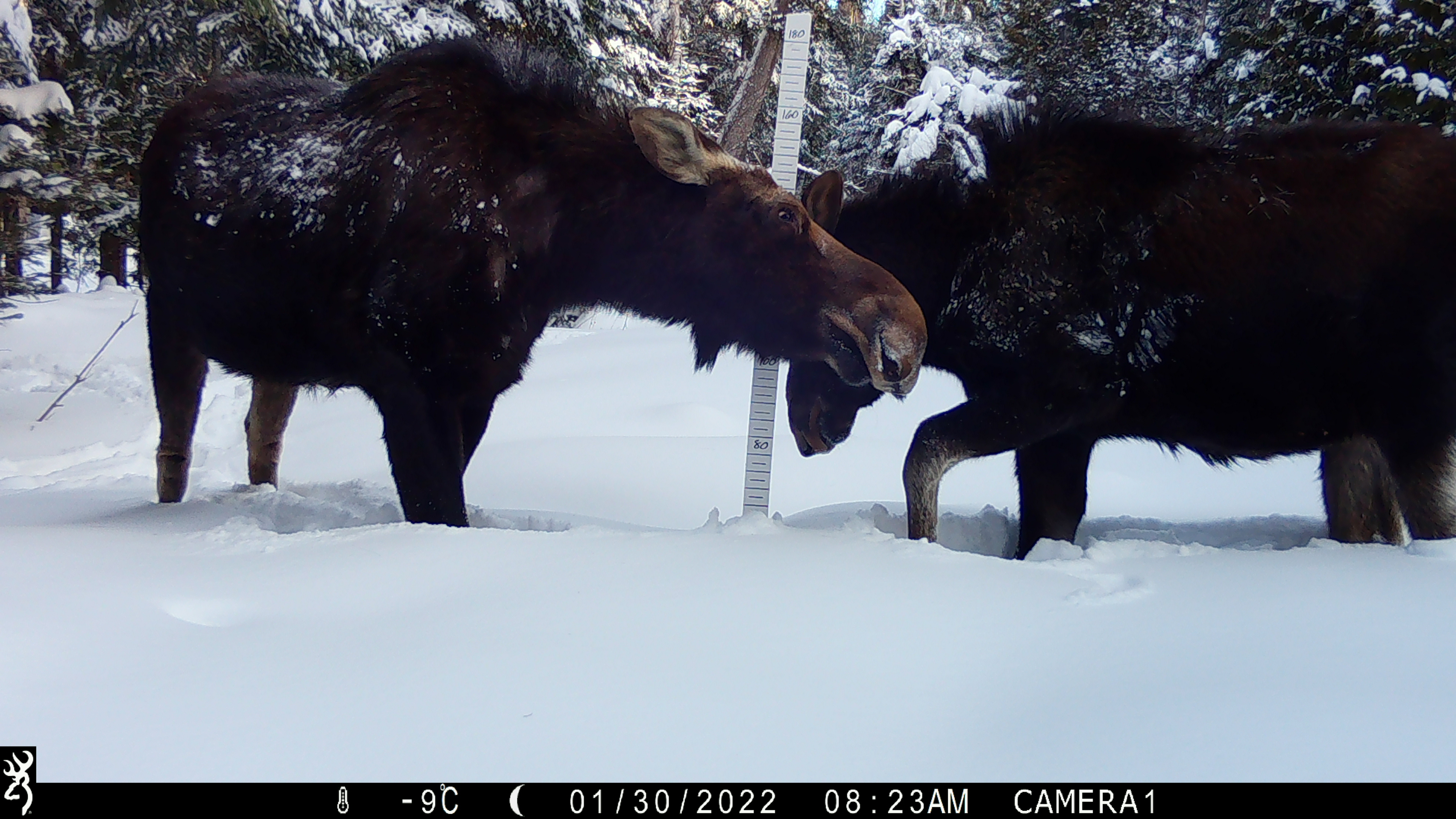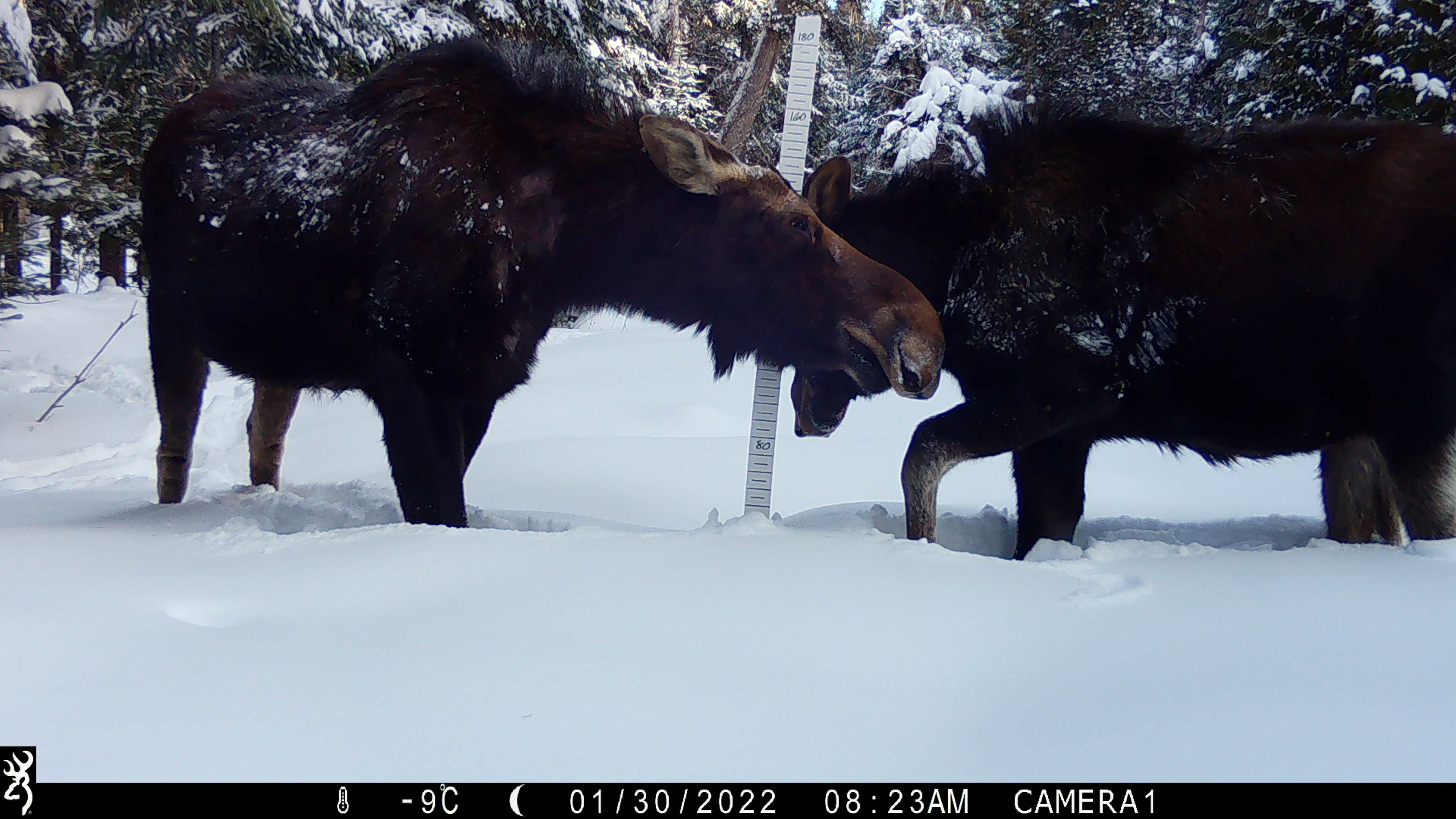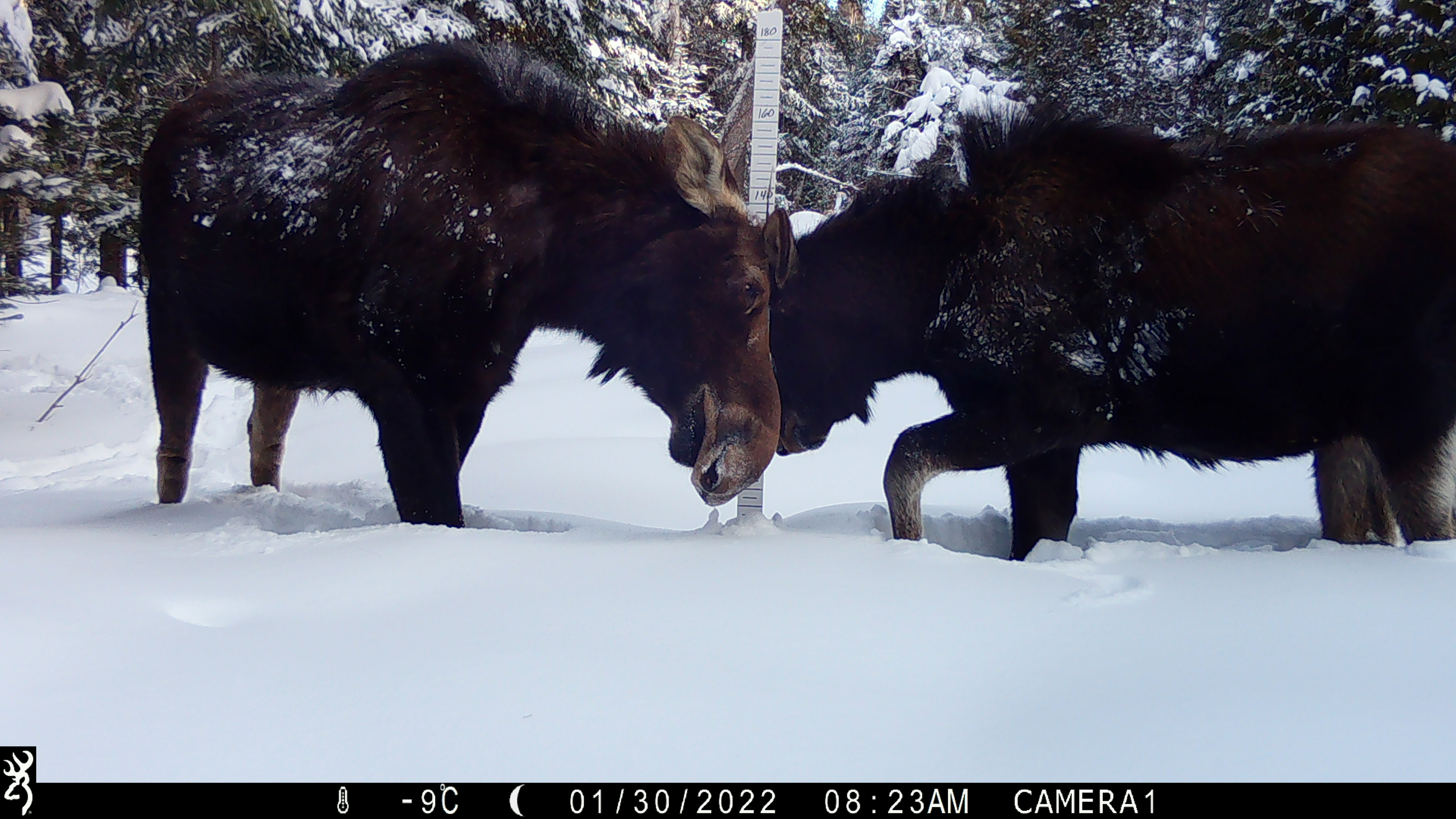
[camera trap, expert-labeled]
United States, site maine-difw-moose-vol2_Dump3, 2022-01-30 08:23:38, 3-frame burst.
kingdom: Animalia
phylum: Chordata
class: Mammalia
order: Artiodactyla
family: Cervidae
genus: Alces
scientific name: Alces alces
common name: moose